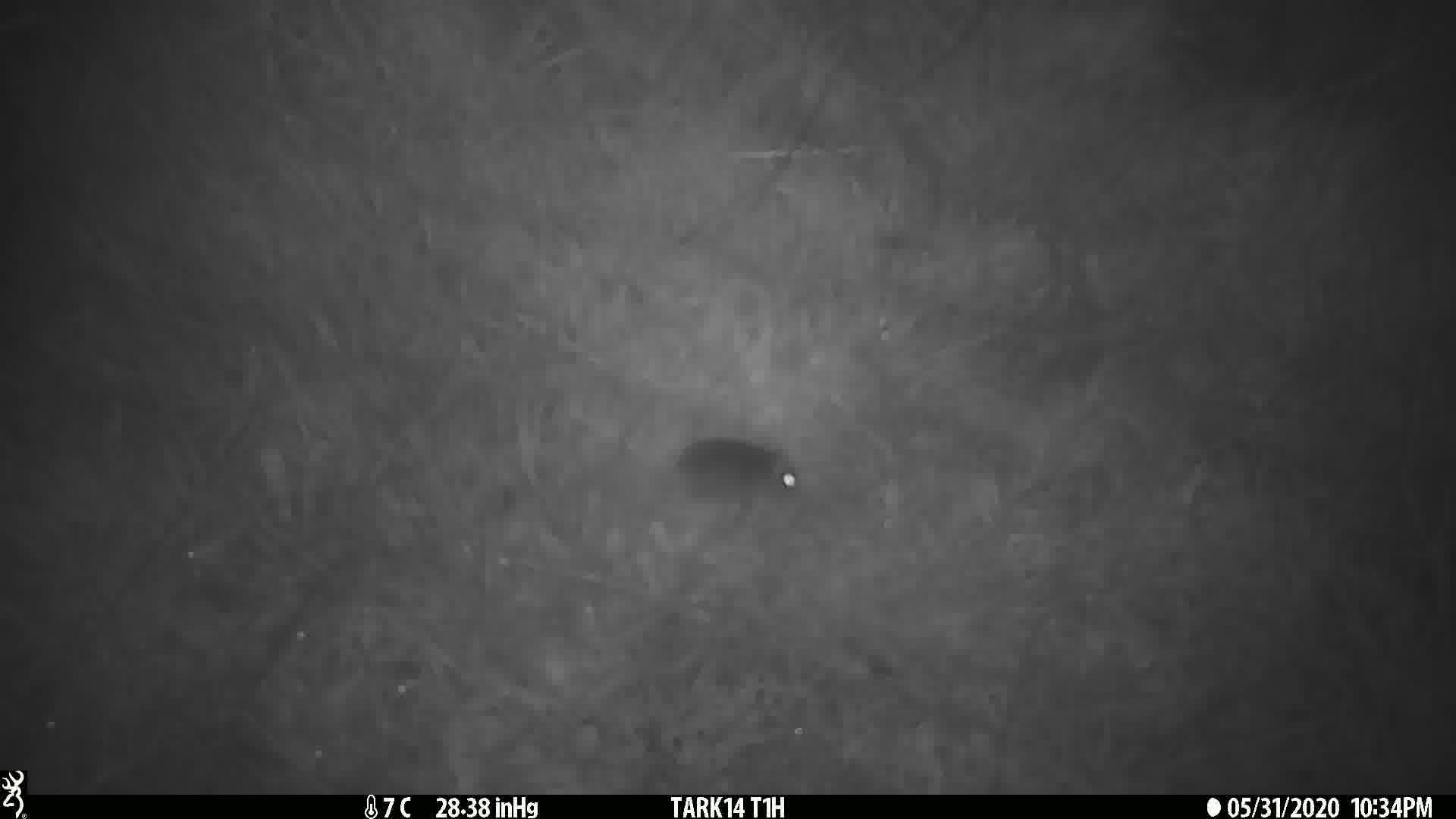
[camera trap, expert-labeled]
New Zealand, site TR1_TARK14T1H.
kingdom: Animalia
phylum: Chordata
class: Mammalia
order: Rodentia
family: Muridae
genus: Mus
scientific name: Mus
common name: mouse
Mouse (Mus).